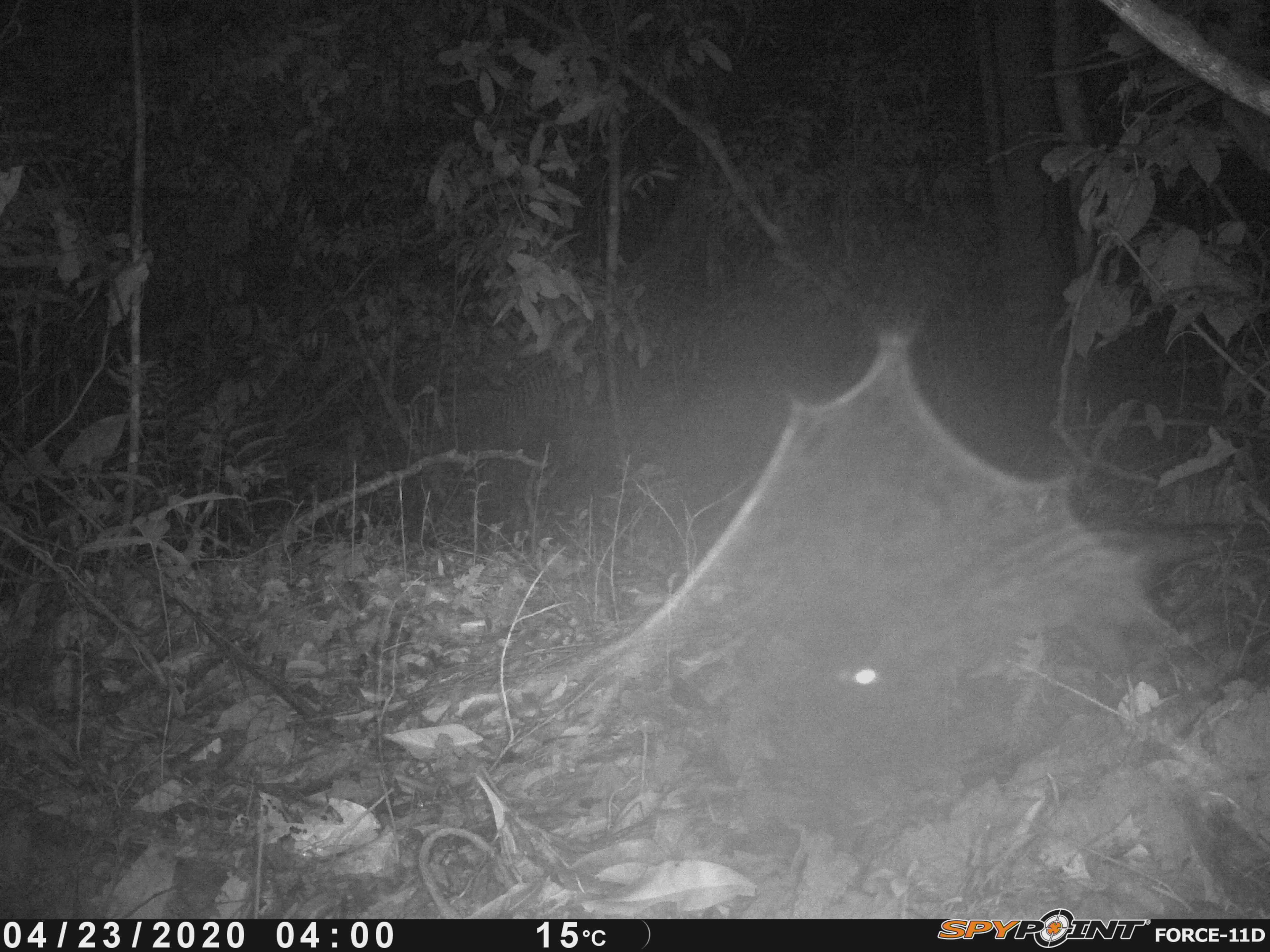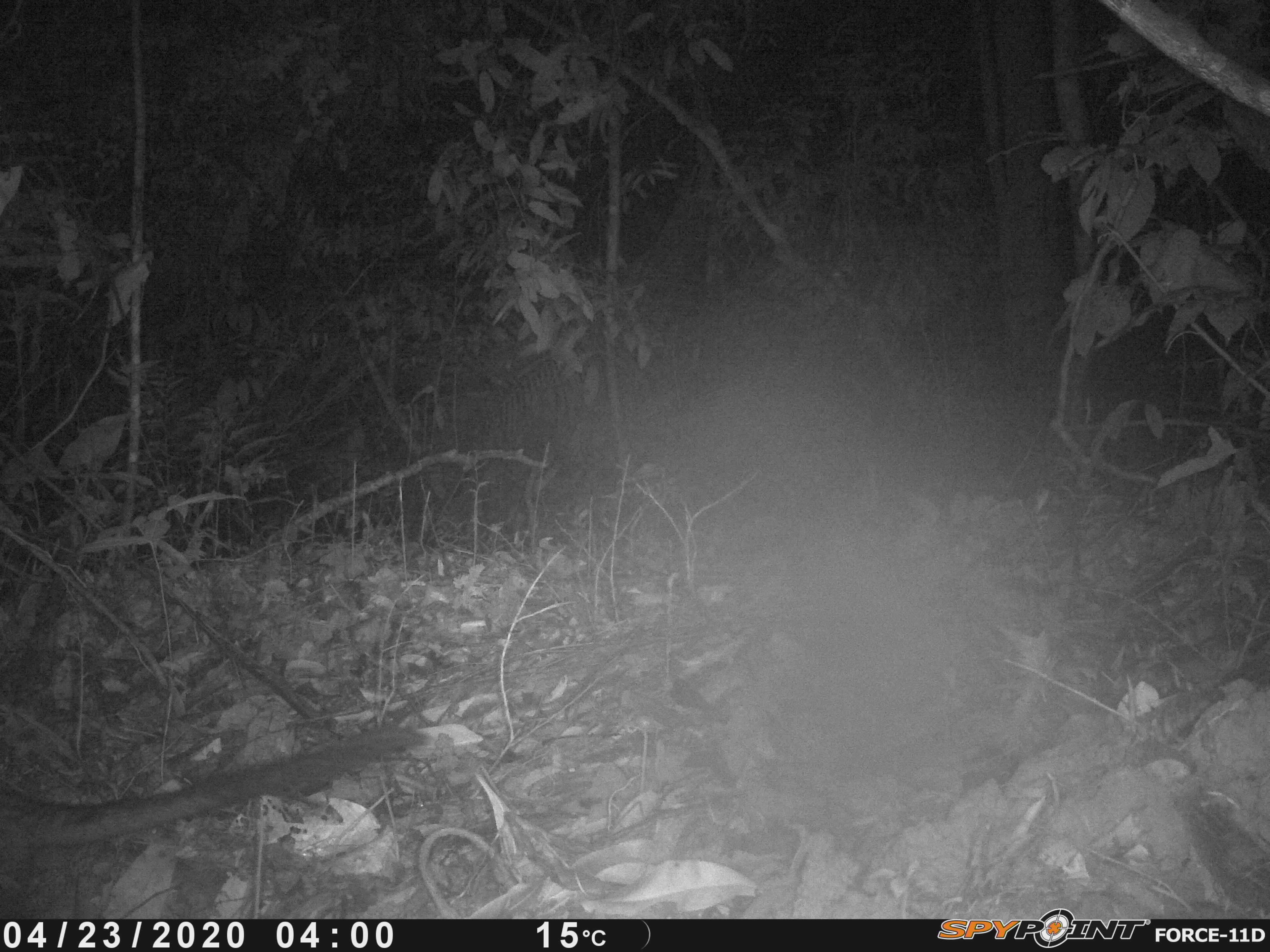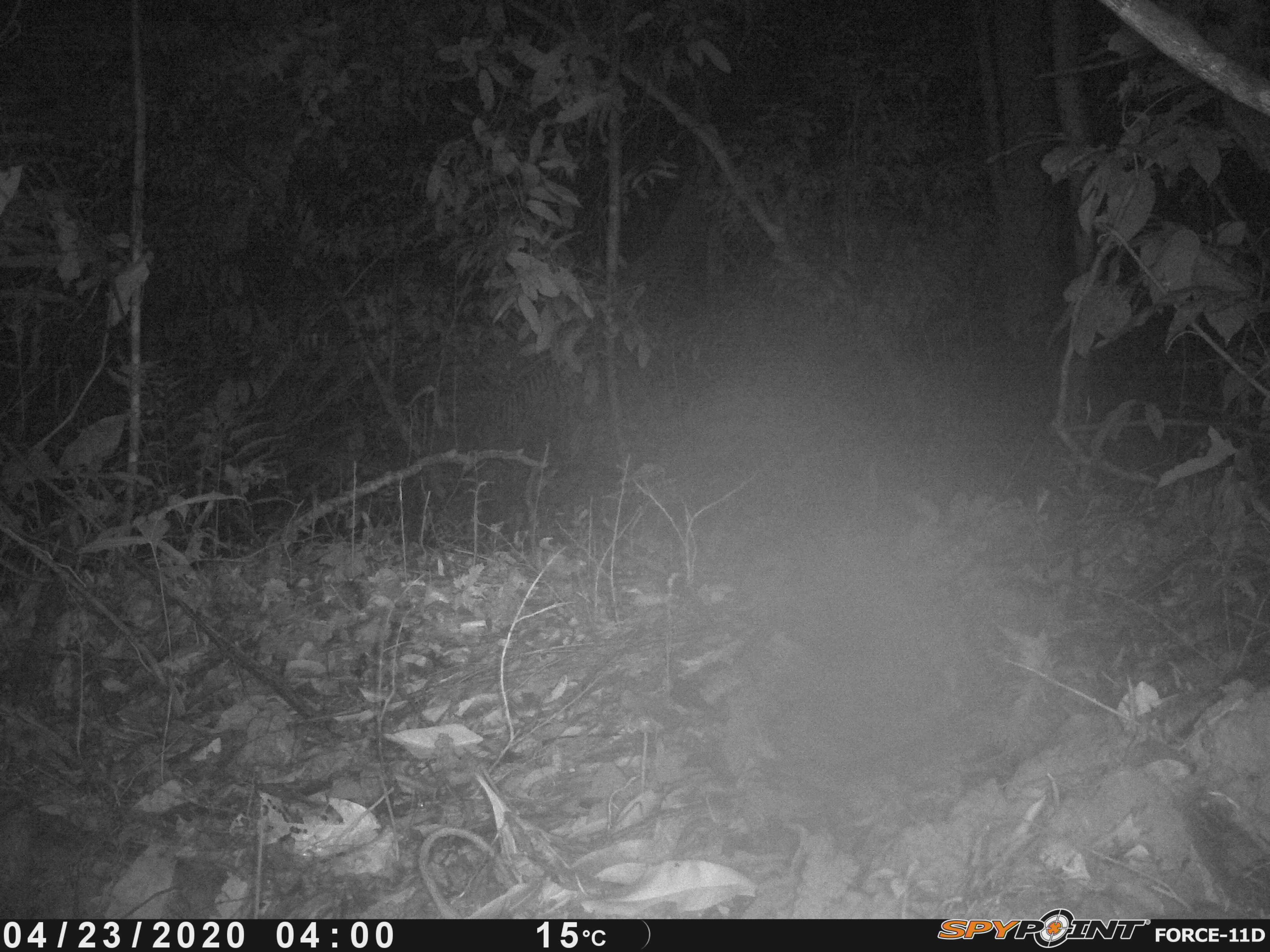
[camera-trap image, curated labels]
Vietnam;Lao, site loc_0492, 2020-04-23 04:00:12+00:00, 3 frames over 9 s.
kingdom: Animalia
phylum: Chordata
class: Mammalia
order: Carnivora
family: Viverridae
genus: Paradoxurus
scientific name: Paradoxurus hermaphroditus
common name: common palm civet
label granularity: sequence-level